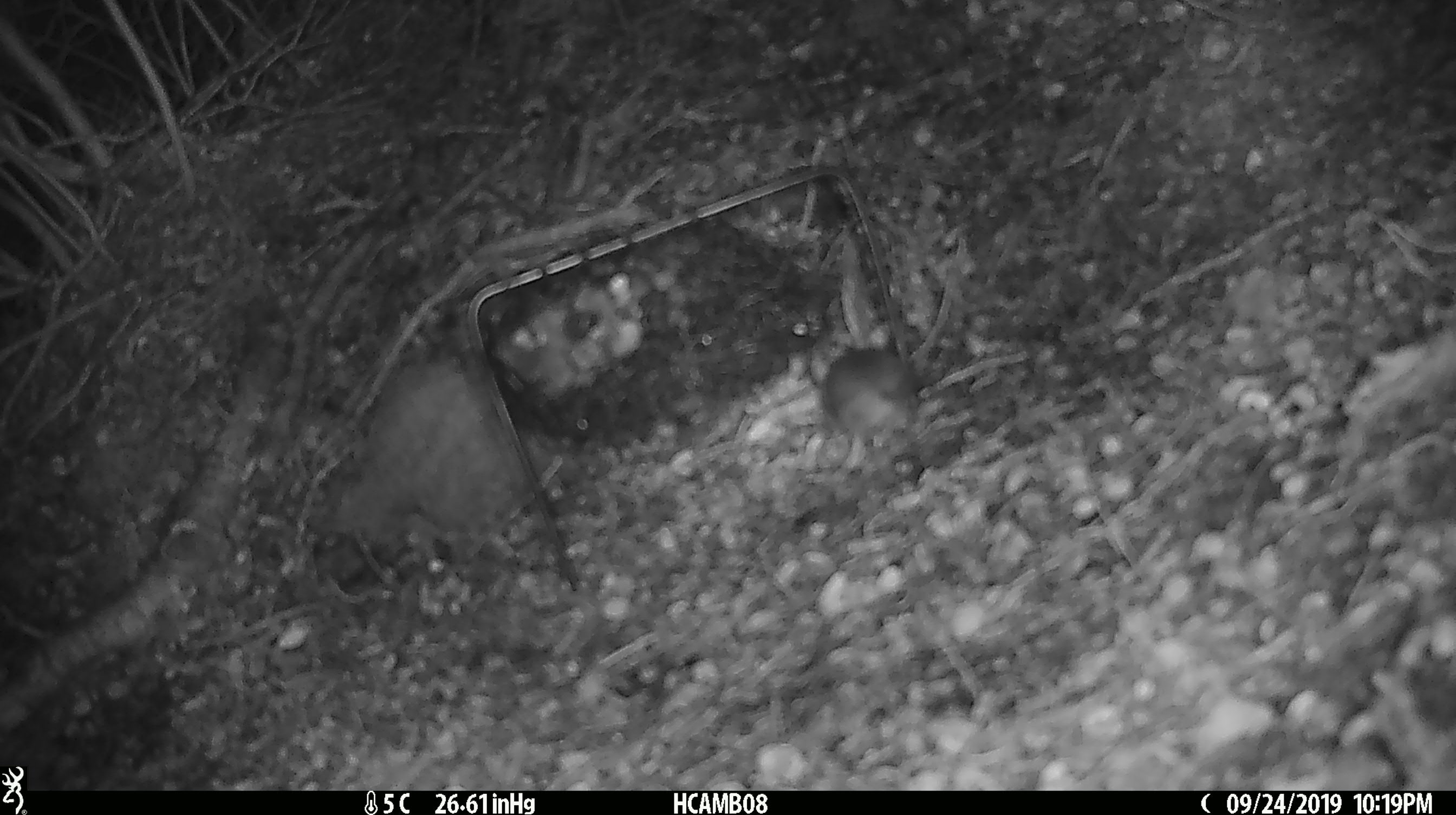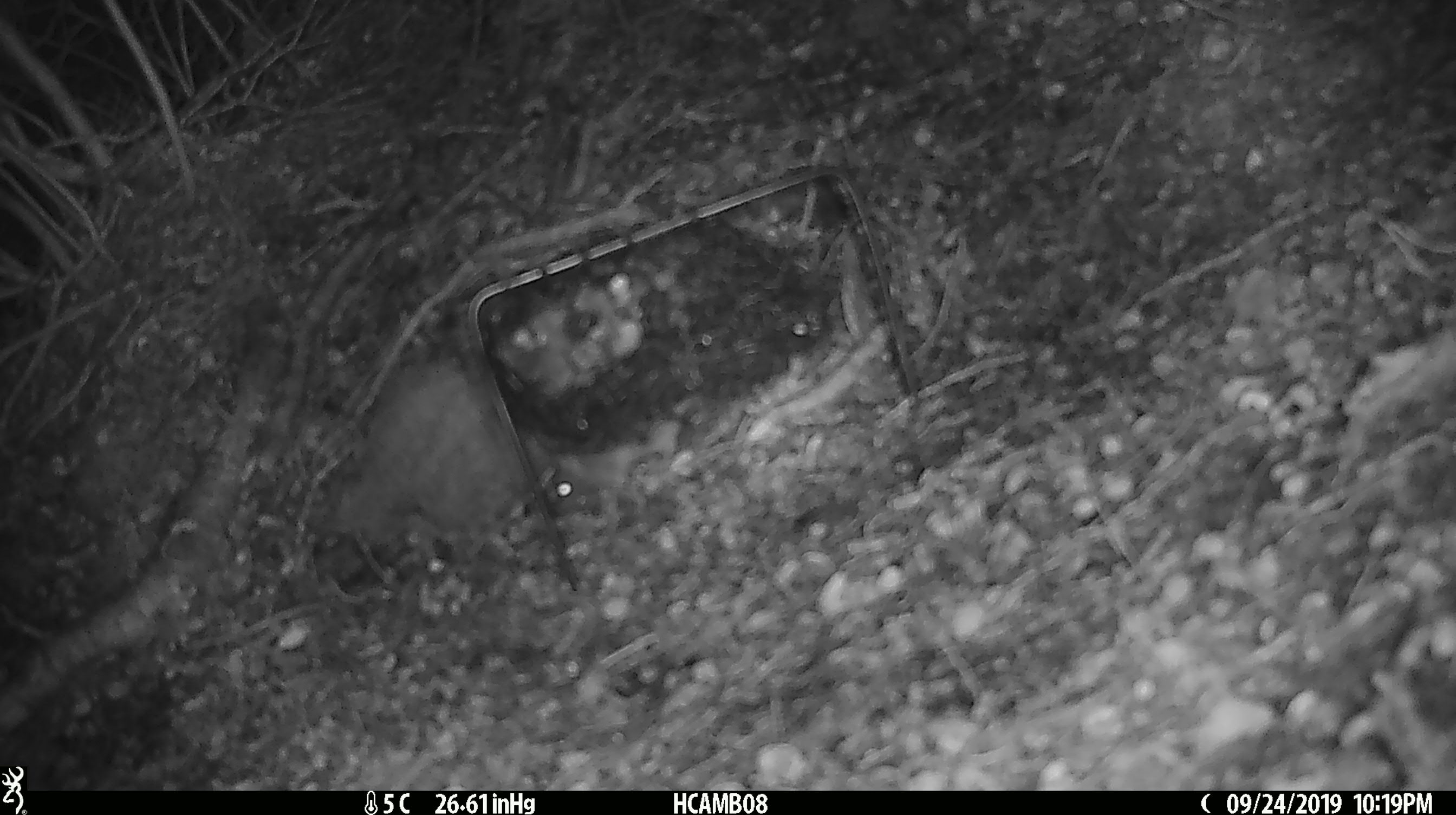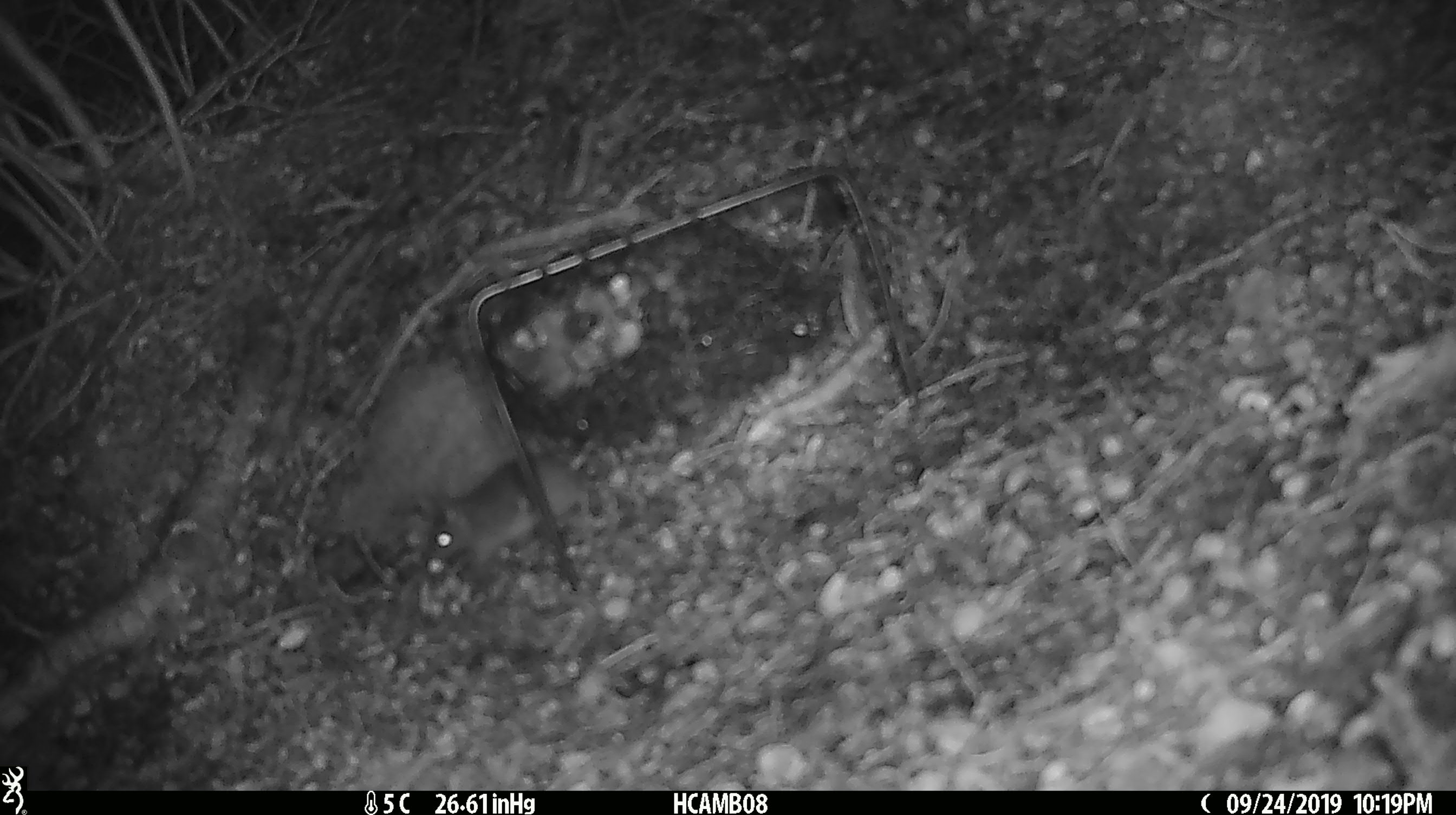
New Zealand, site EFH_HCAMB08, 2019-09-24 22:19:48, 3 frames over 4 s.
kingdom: Animalia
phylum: Chordata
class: Mammalia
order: Rodentia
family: Muridae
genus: Mus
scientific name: Mus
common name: mouse